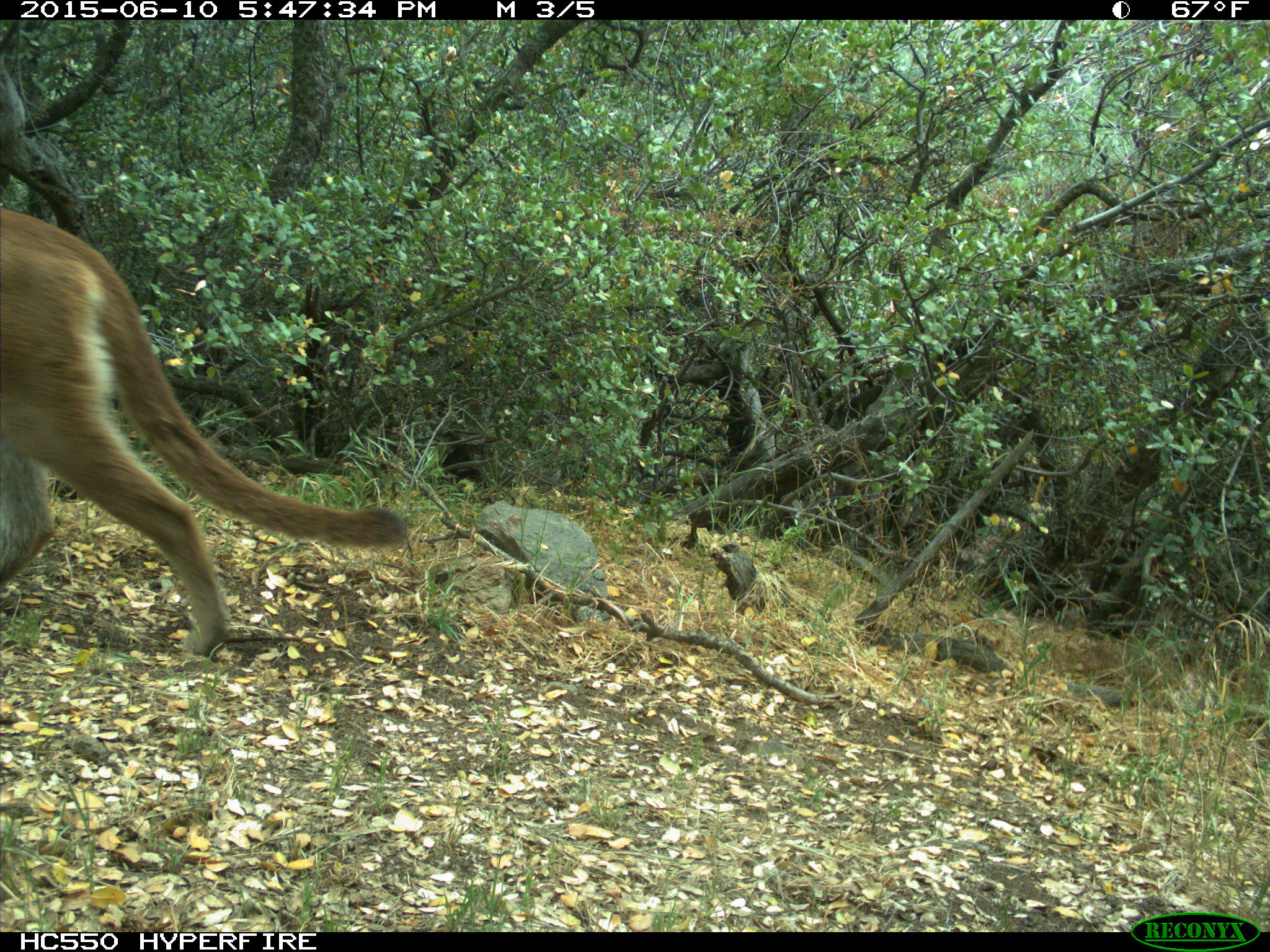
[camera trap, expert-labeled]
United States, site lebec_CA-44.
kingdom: Animalia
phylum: Chordata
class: Mammalia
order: Carnivora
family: Felidae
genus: Puma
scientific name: Puma concolor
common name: mountain lion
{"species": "Puma concolor (mountain lion)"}